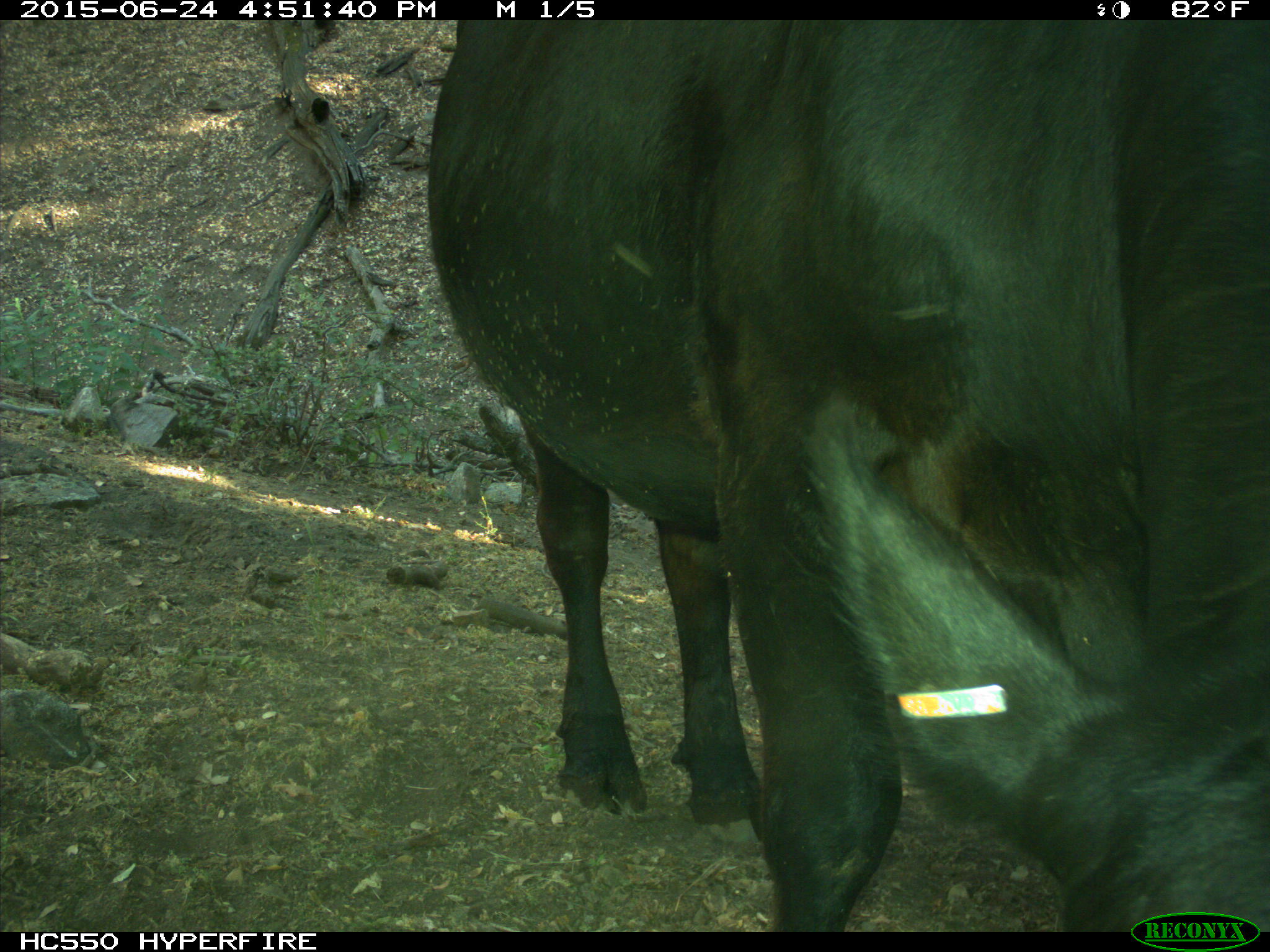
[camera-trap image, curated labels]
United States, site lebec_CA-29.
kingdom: Animalia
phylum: Chordata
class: Mammalia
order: Artiodactyla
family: Bovidae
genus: Bos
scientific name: Bos taurus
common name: domestic cow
Bos taurus (domestic cow).